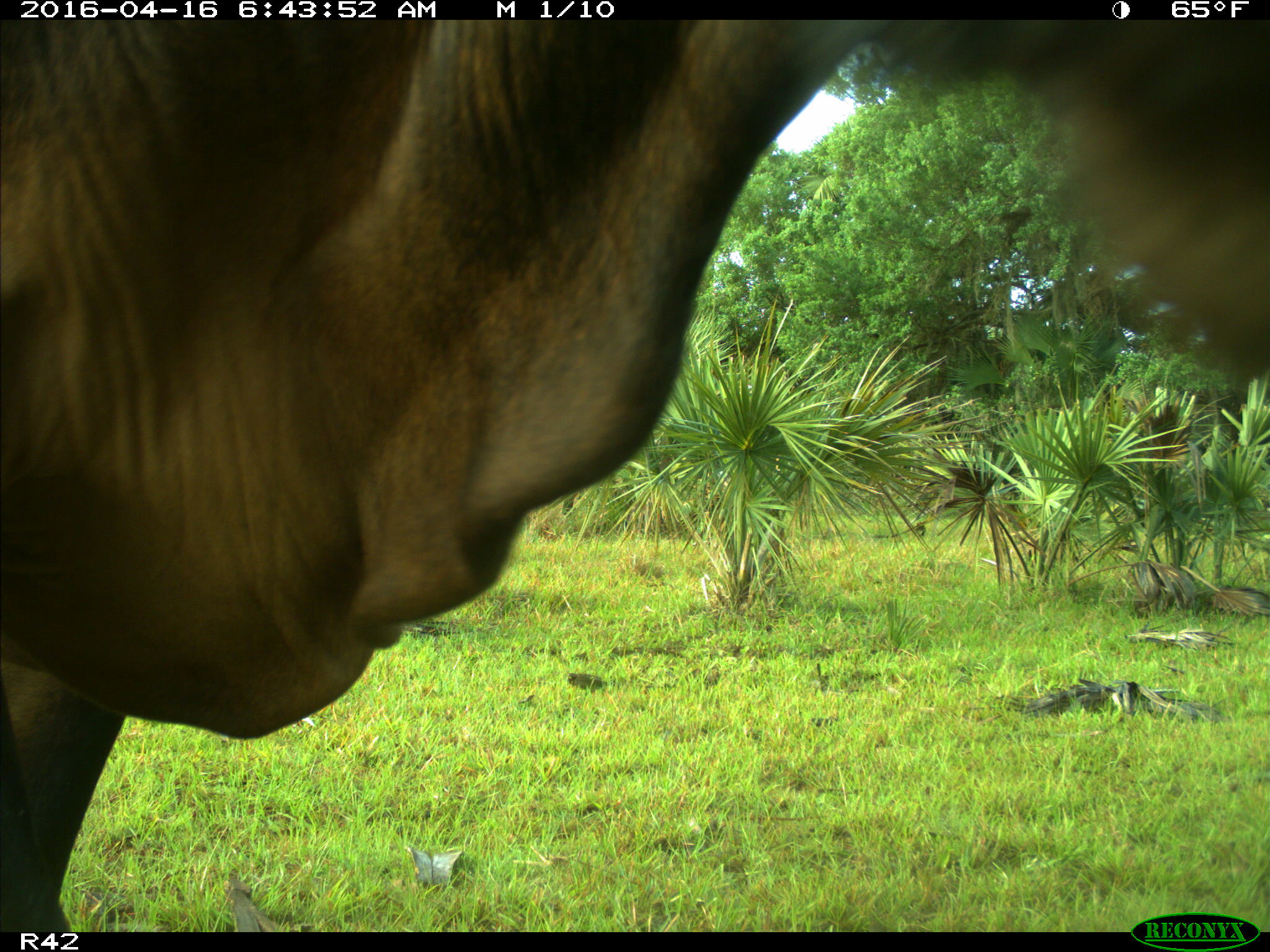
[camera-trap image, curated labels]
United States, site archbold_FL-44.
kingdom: Animalia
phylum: Chordata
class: Mammalia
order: Artiodactyla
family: Bovidae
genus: Bos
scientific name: Bos taurus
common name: domestic cow